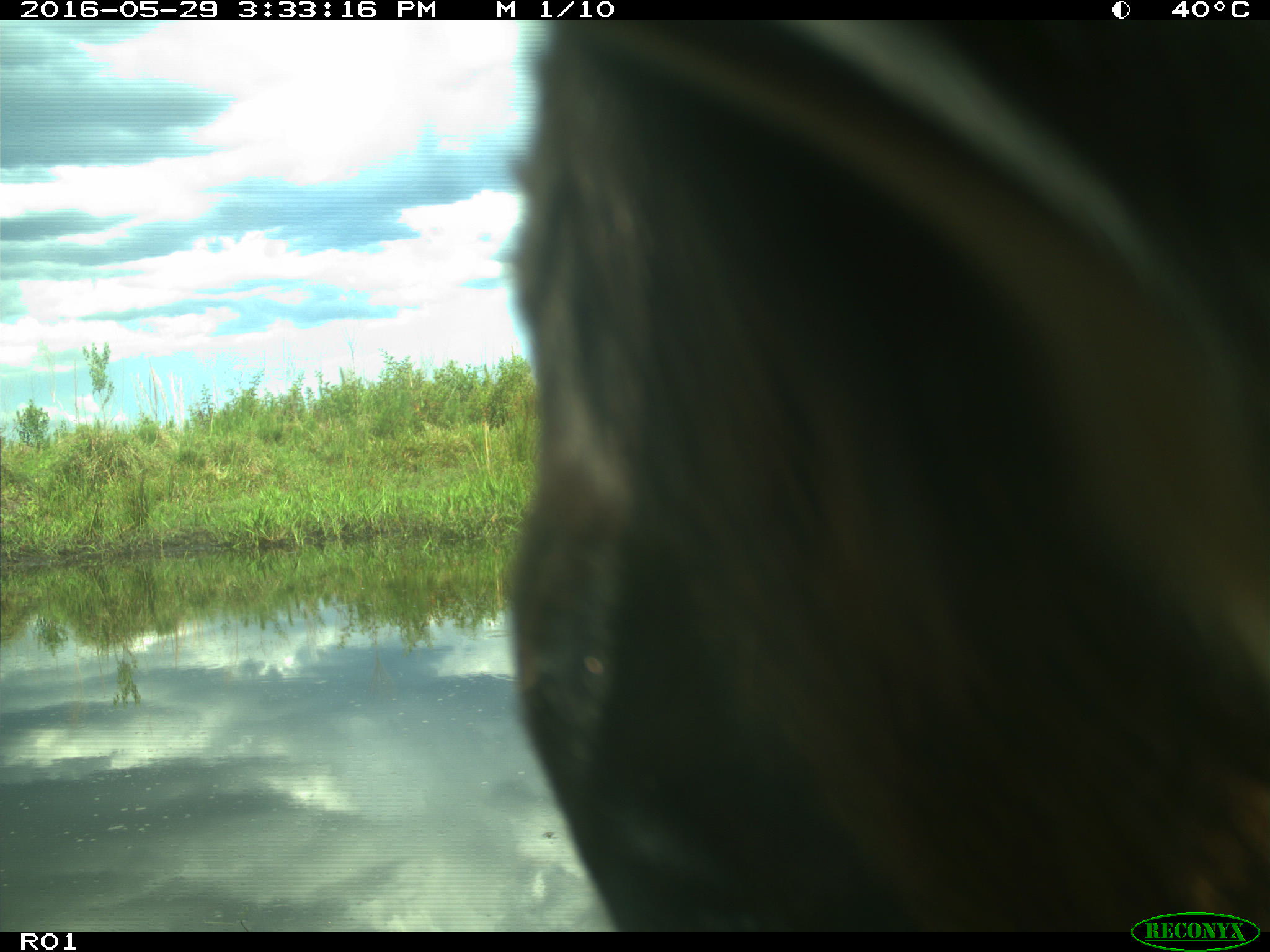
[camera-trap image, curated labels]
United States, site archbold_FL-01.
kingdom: Animalia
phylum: Chordata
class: Mammalia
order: Artiodactyla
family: Bovidae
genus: Bos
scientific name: Bos taurus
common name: domestic cow